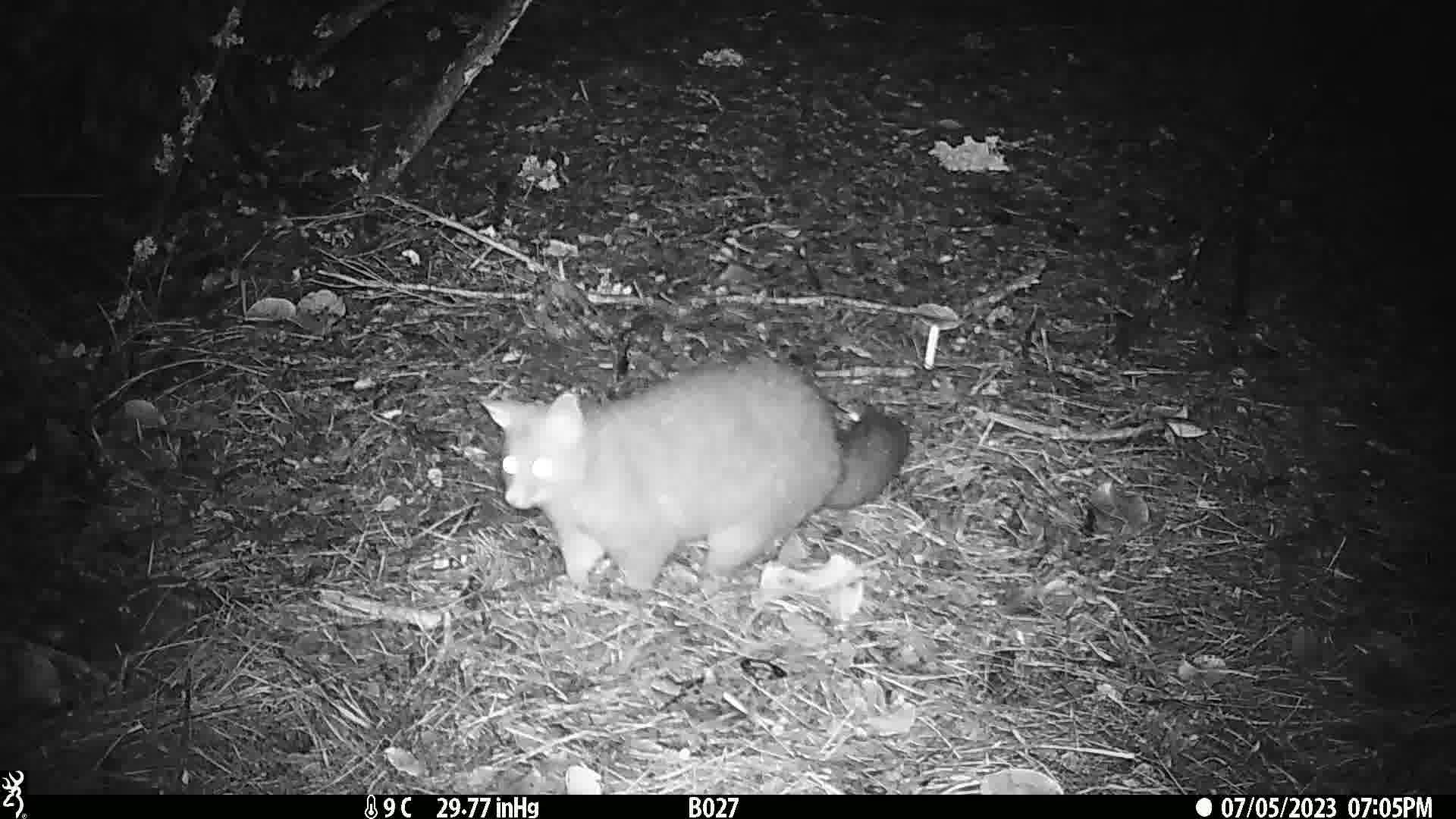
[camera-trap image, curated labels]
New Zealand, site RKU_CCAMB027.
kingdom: Animalia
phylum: Chordata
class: Mammalia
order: Diprotodontia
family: Phalangeridae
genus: Trichosurus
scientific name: Trichosurus vulpecula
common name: common brushtail possum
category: possum